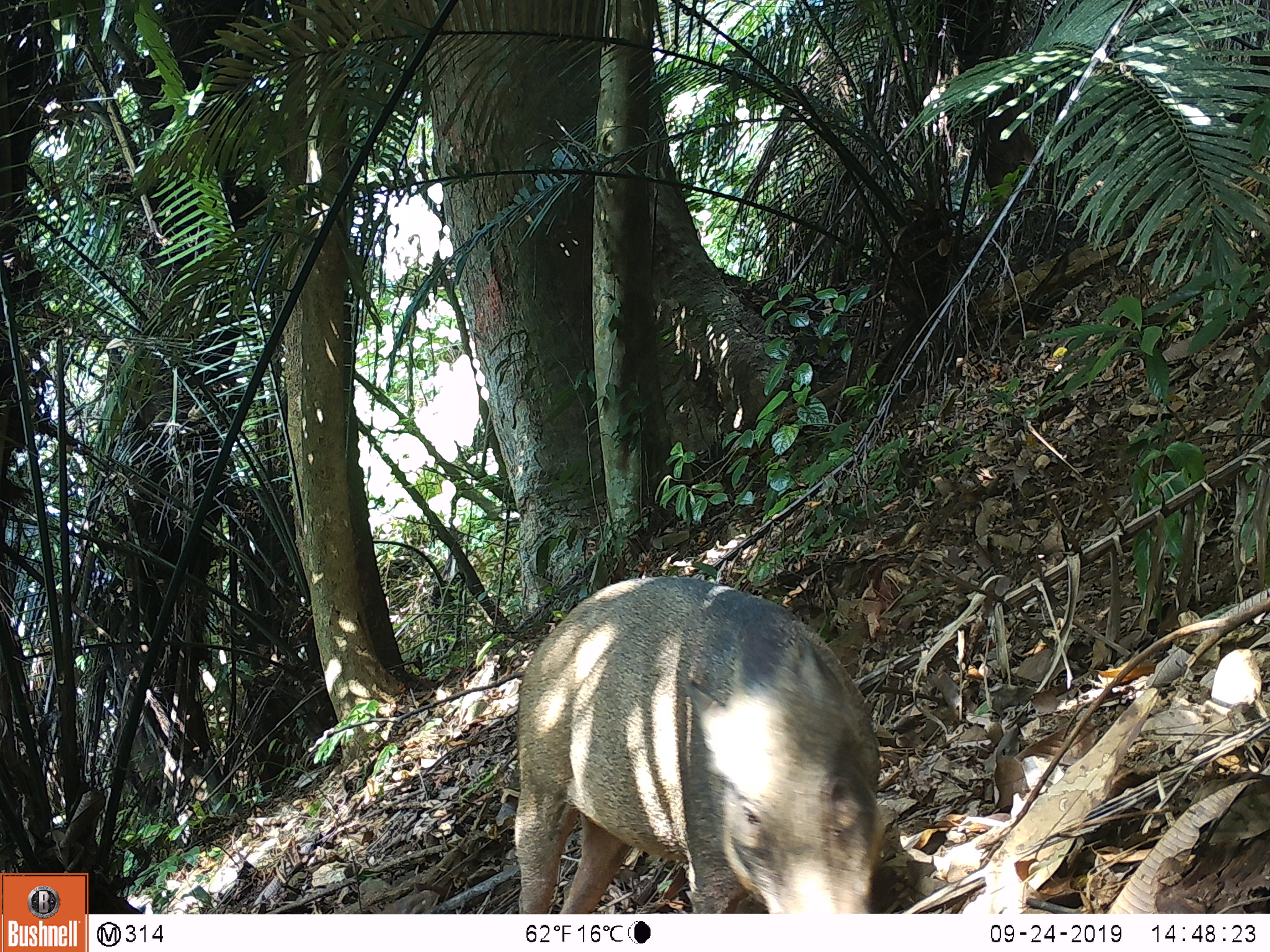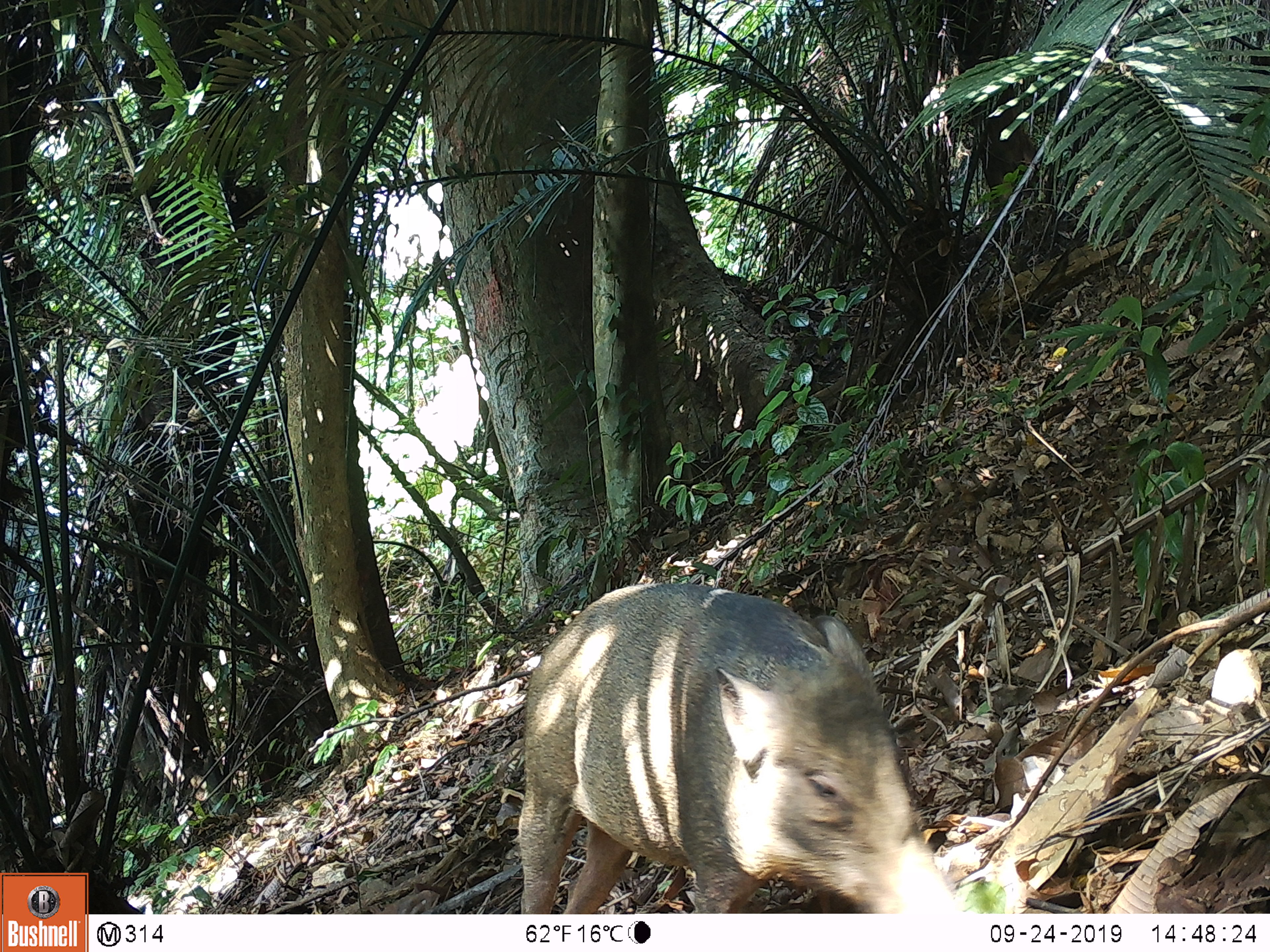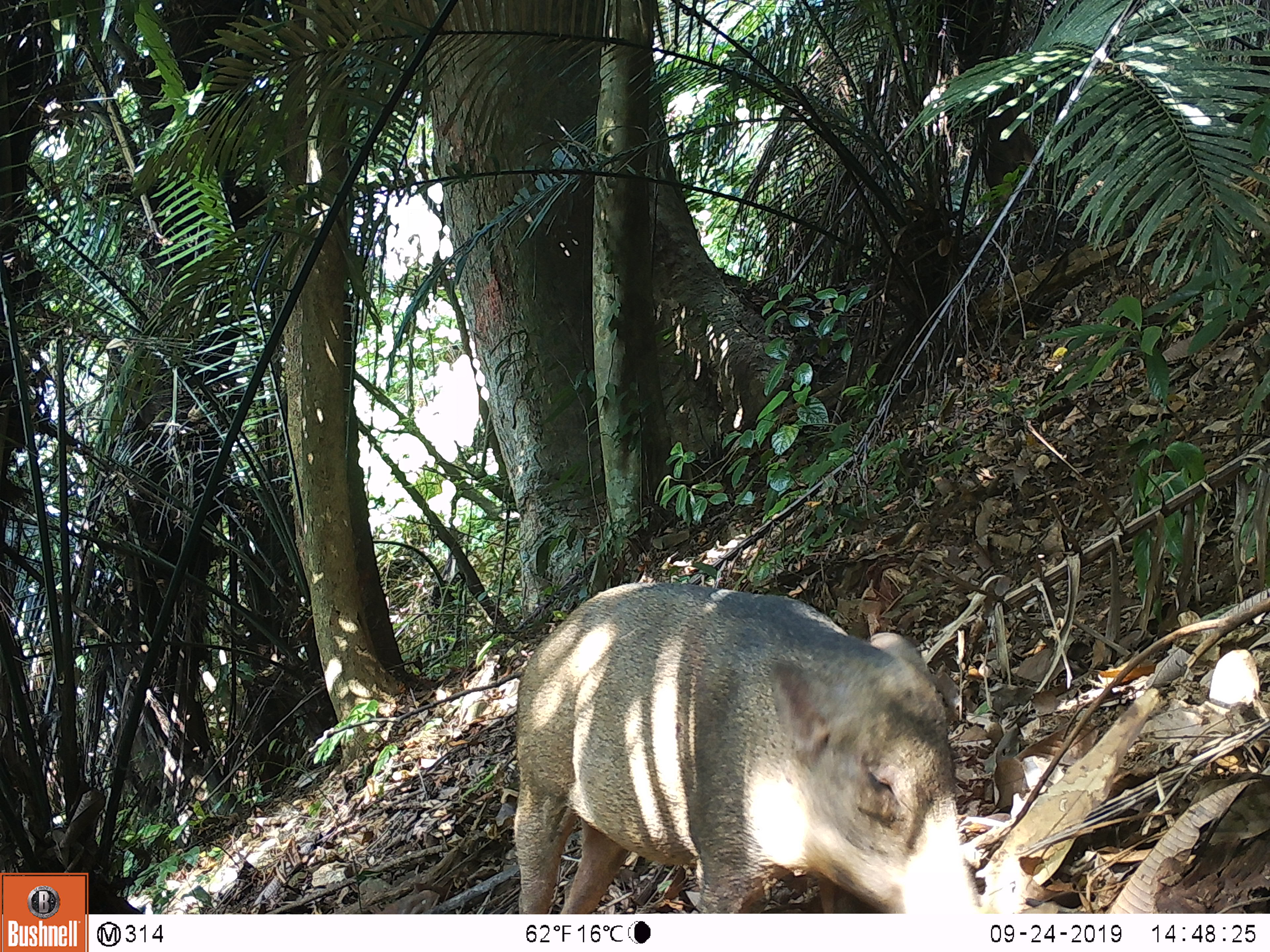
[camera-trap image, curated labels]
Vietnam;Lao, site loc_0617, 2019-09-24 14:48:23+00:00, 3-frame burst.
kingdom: Animalia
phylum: Chordata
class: Mammalia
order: Artiodactyla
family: Suidae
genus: Sus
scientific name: Sus scrofa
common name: eurasian wild pig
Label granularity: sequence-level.